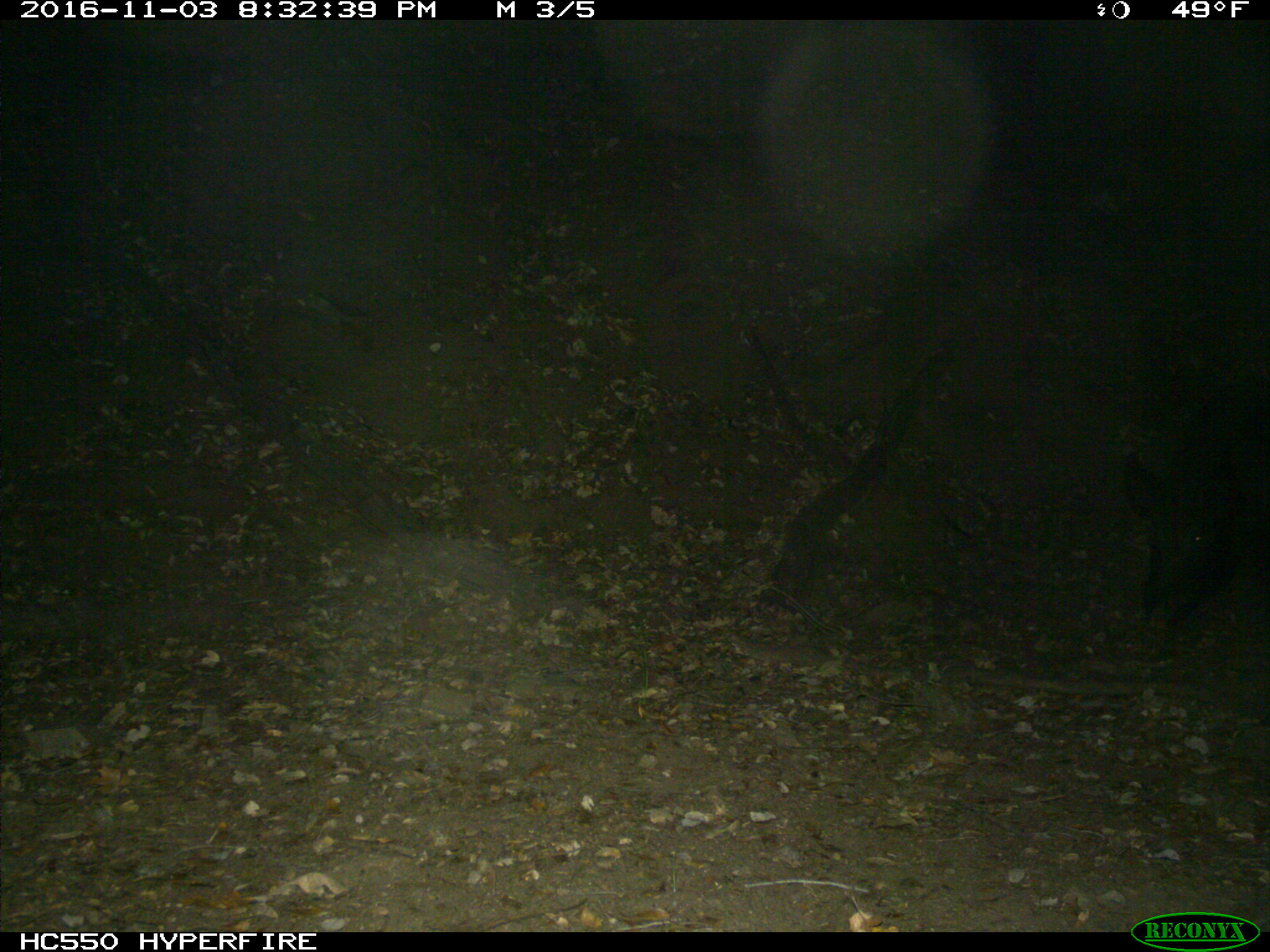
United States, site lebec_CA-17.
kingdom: Animalia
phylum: Chordata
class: Mammalia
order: Artiodactyla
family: Suidae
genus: Sus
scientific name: Sus scrofa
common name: wild boar